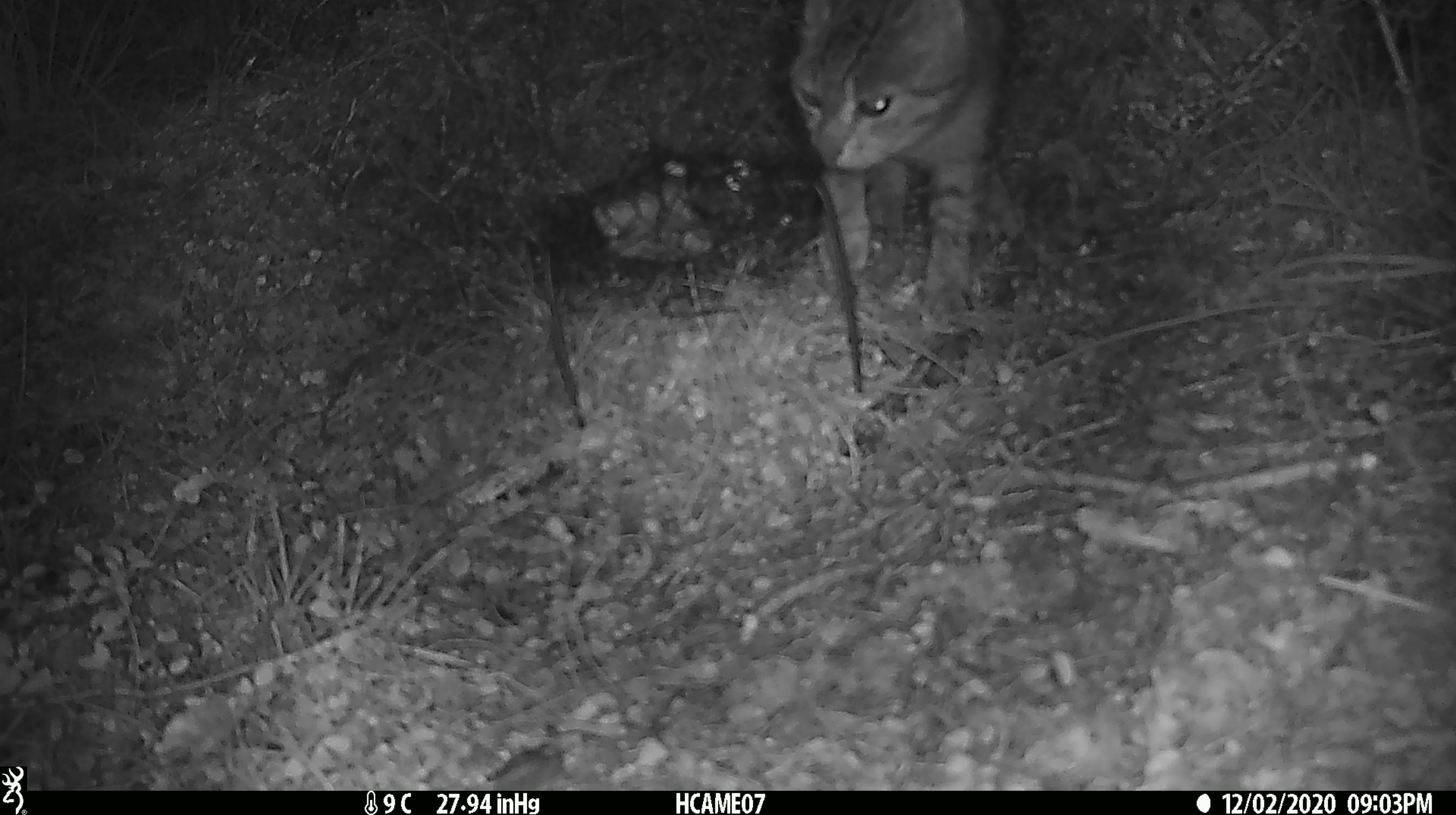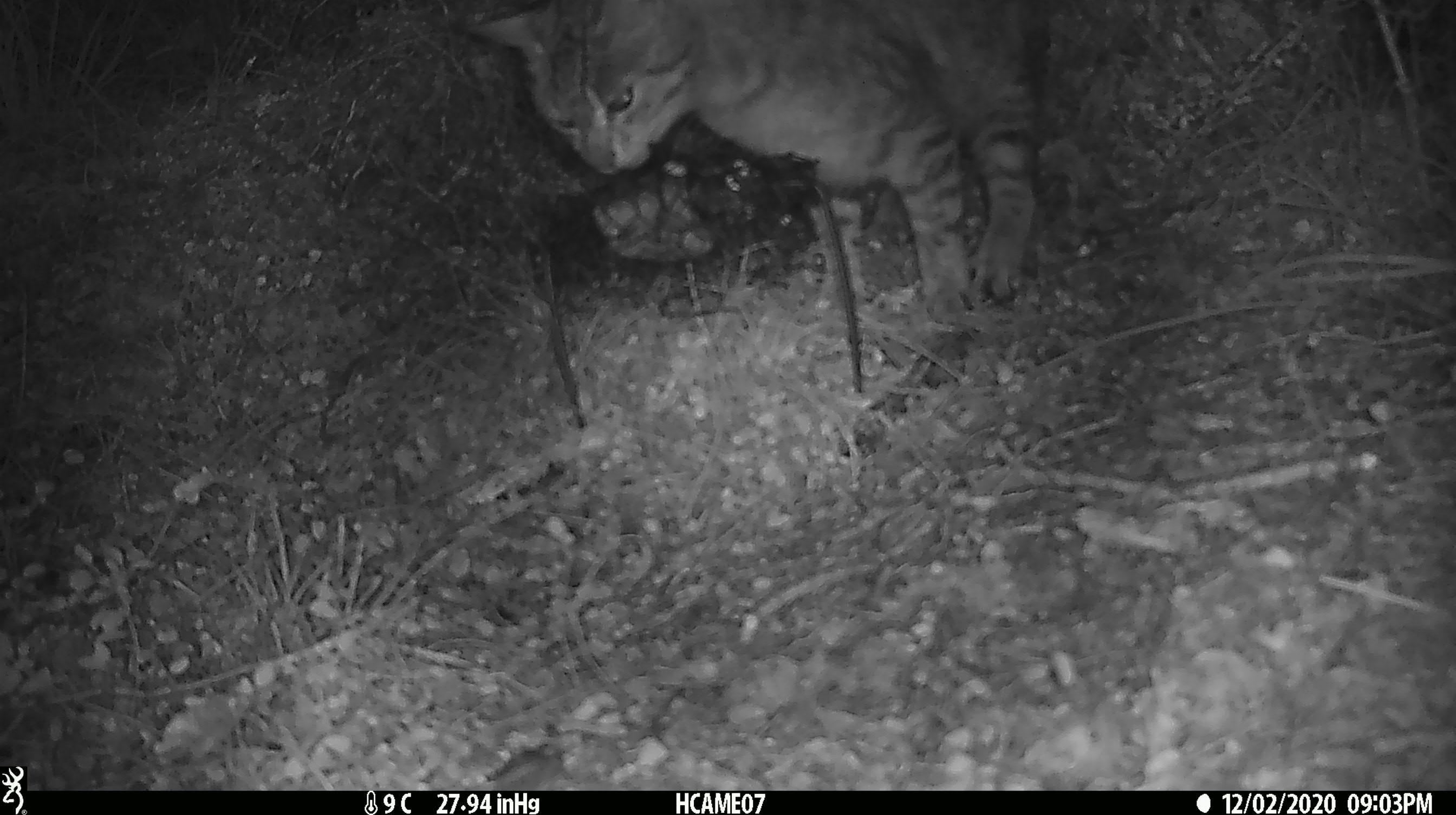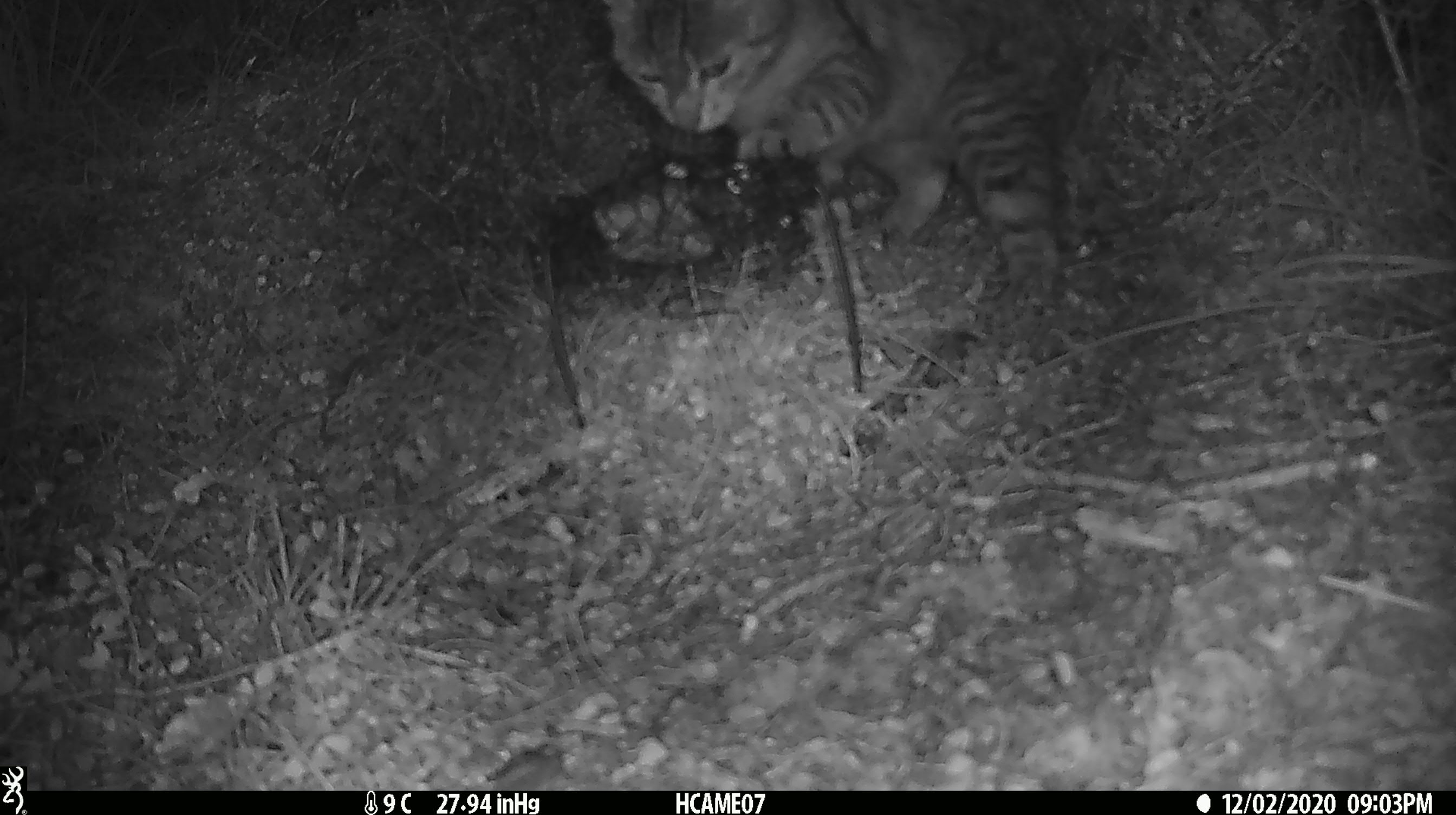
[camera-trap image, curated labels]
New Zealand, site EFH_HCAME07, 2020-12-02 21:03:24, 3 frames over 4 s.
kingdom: Animalia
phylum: Chordata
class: Mammalia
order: Carnivora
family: Felidae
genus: Felis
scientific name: Felis catus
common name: domestic cat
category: cat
Cat (domestic cat) (Felis catus).